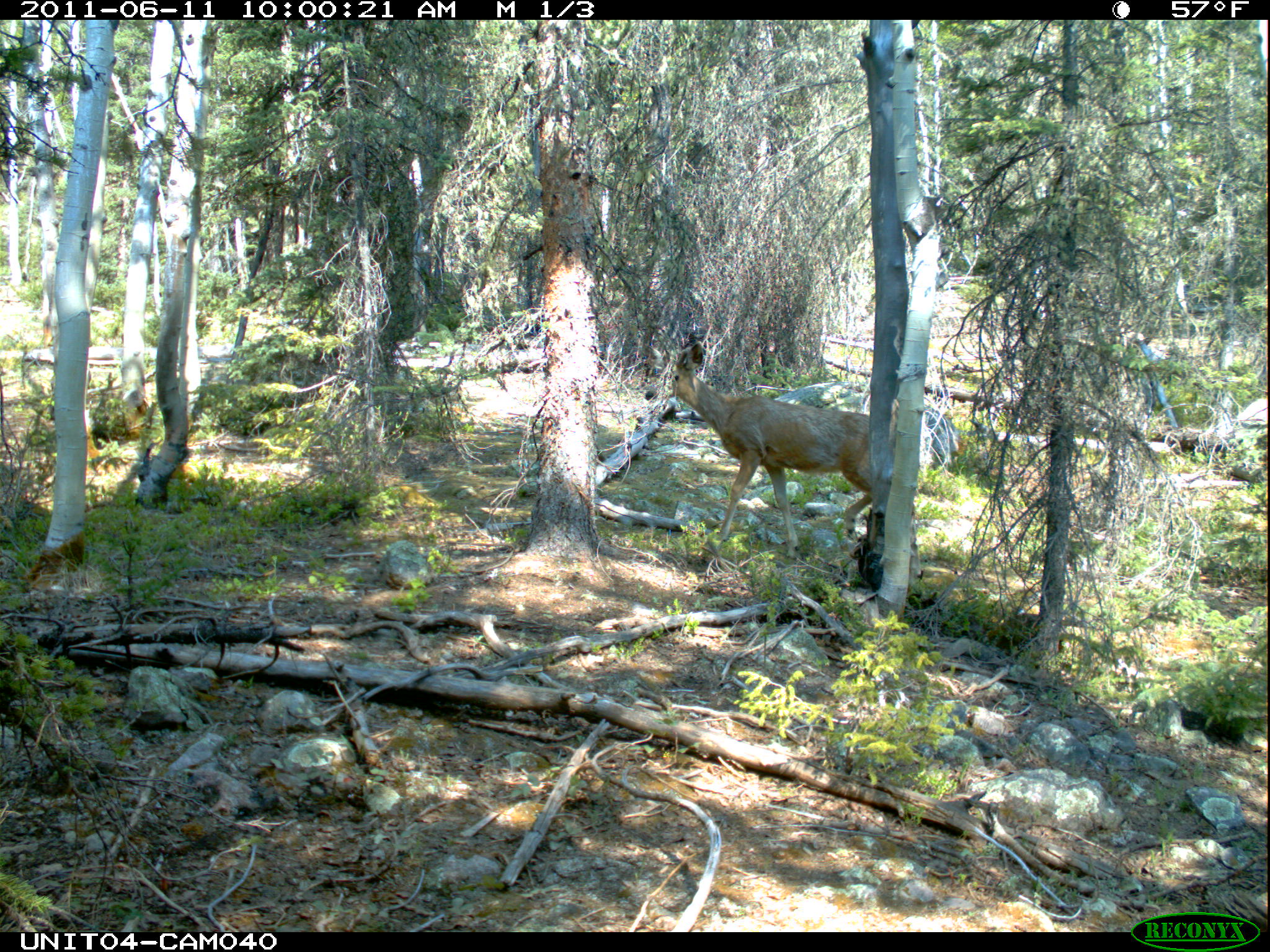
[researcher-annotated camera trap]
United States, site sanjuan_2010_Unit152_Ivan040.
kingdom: Animalia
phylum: Chordata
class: Mammalia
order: Artiodactyla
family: Cervidae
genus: Odocoileus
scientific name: Odocoileus hemionus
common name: mule deer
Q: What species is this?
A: Odocoileus hemionus (mule deer).